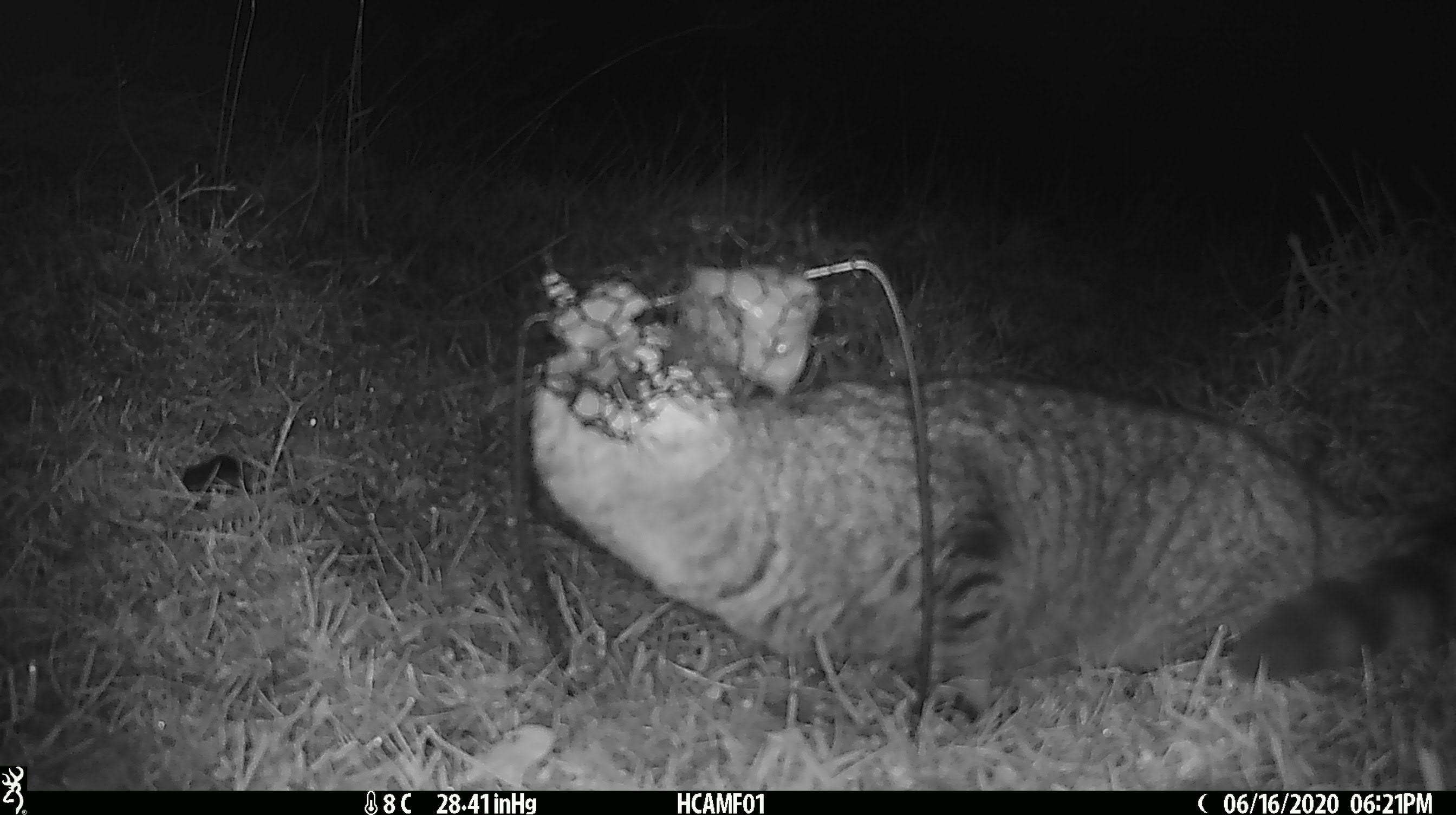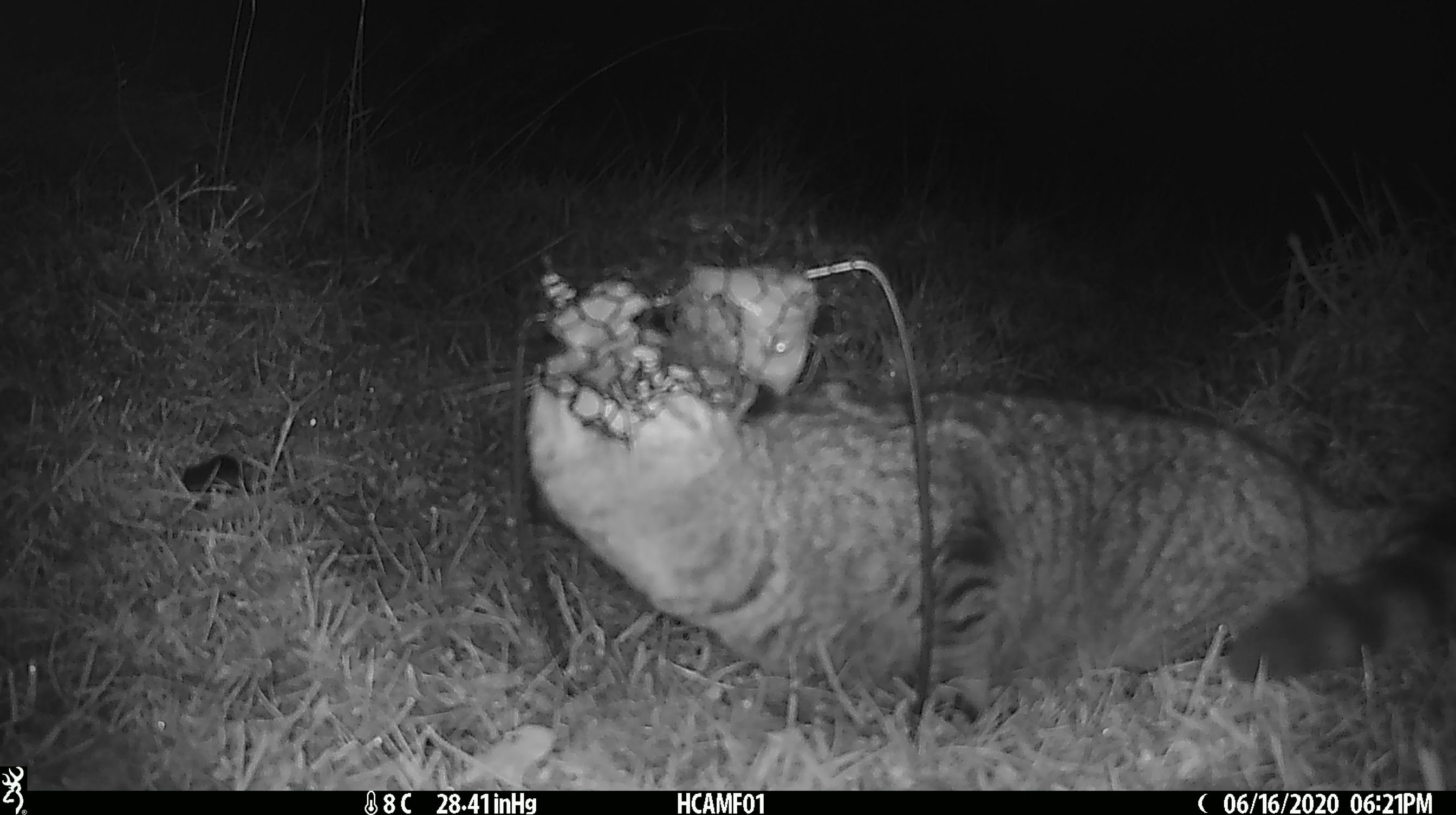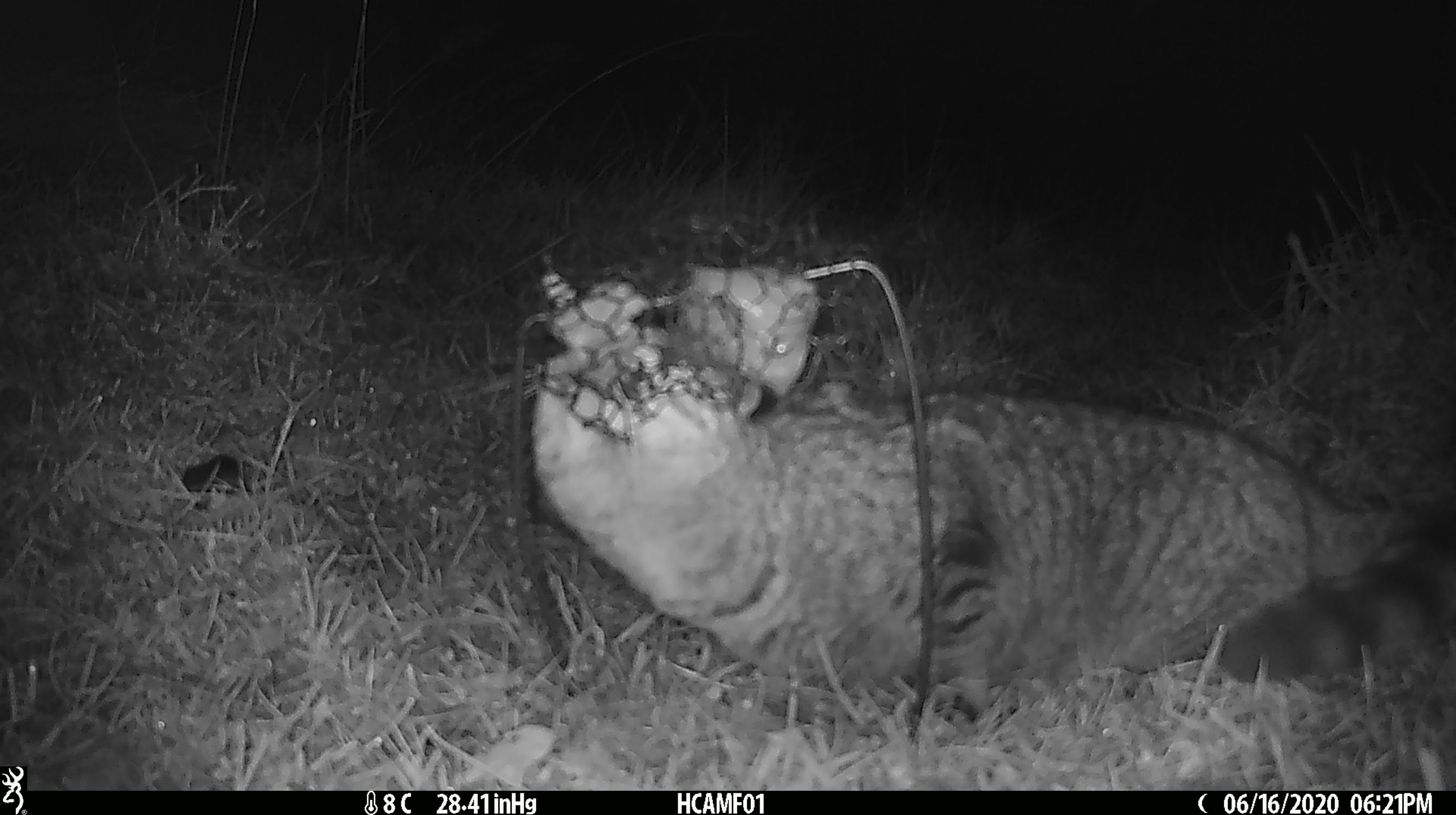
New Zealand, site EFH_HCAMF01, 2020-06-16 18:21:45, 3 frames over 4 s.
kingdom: Animalia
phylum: Chordata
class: Mammalia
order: Carnivora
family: Felidae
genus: Felis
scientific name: Felis catus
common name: domestic cat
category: cat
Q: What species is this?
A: Cat (domestic cat) (Felis catus).